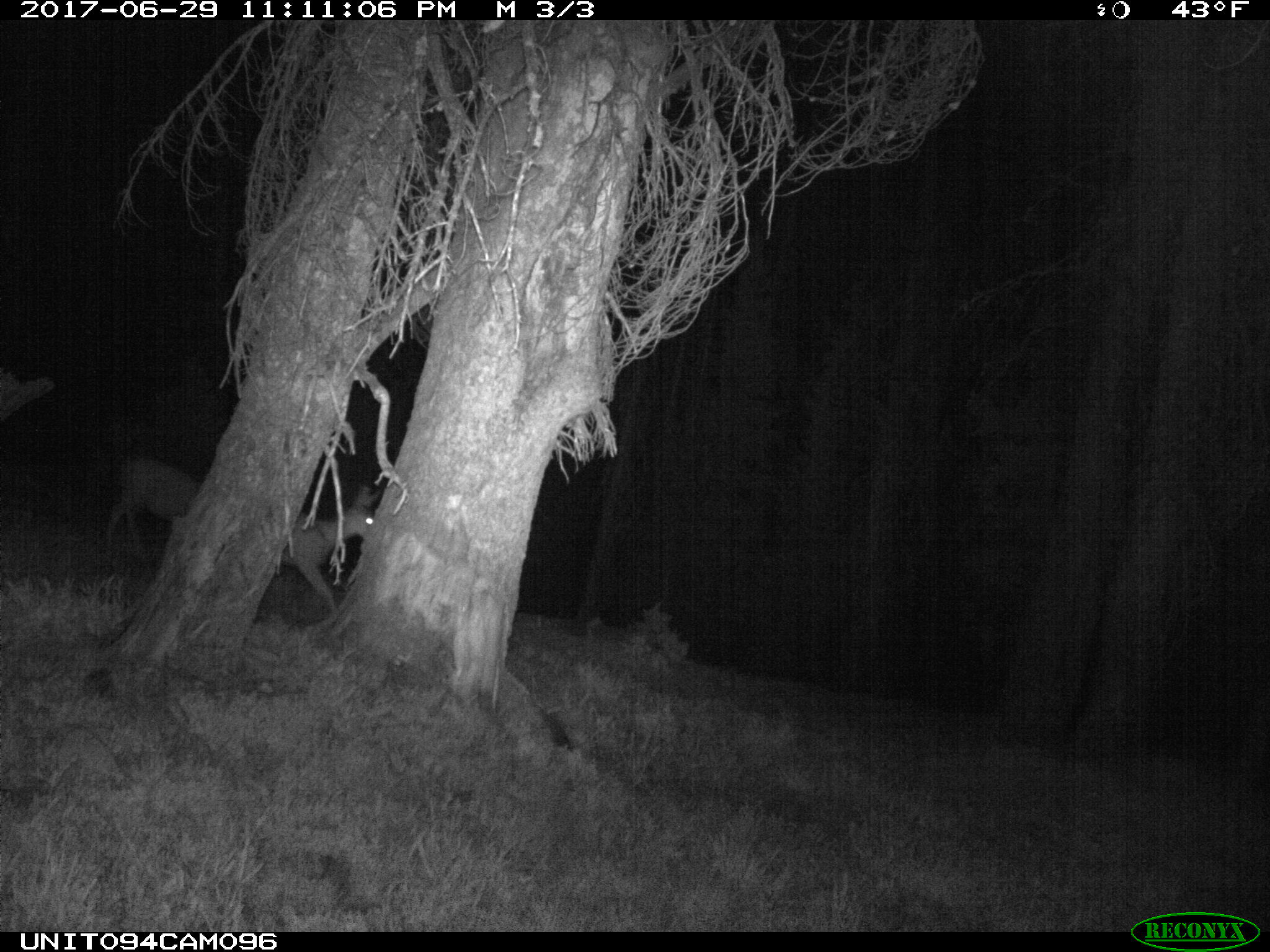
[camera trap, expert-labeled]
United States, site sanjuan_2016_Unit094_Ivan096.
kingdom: Animalia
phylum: Chordata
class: Mammalia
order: Artiodactyla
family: Cervidae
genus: Odocoileus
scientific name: Odocoileus hemionus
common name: mule deer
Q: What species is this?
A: Odocoileus hemionus (mule deer).